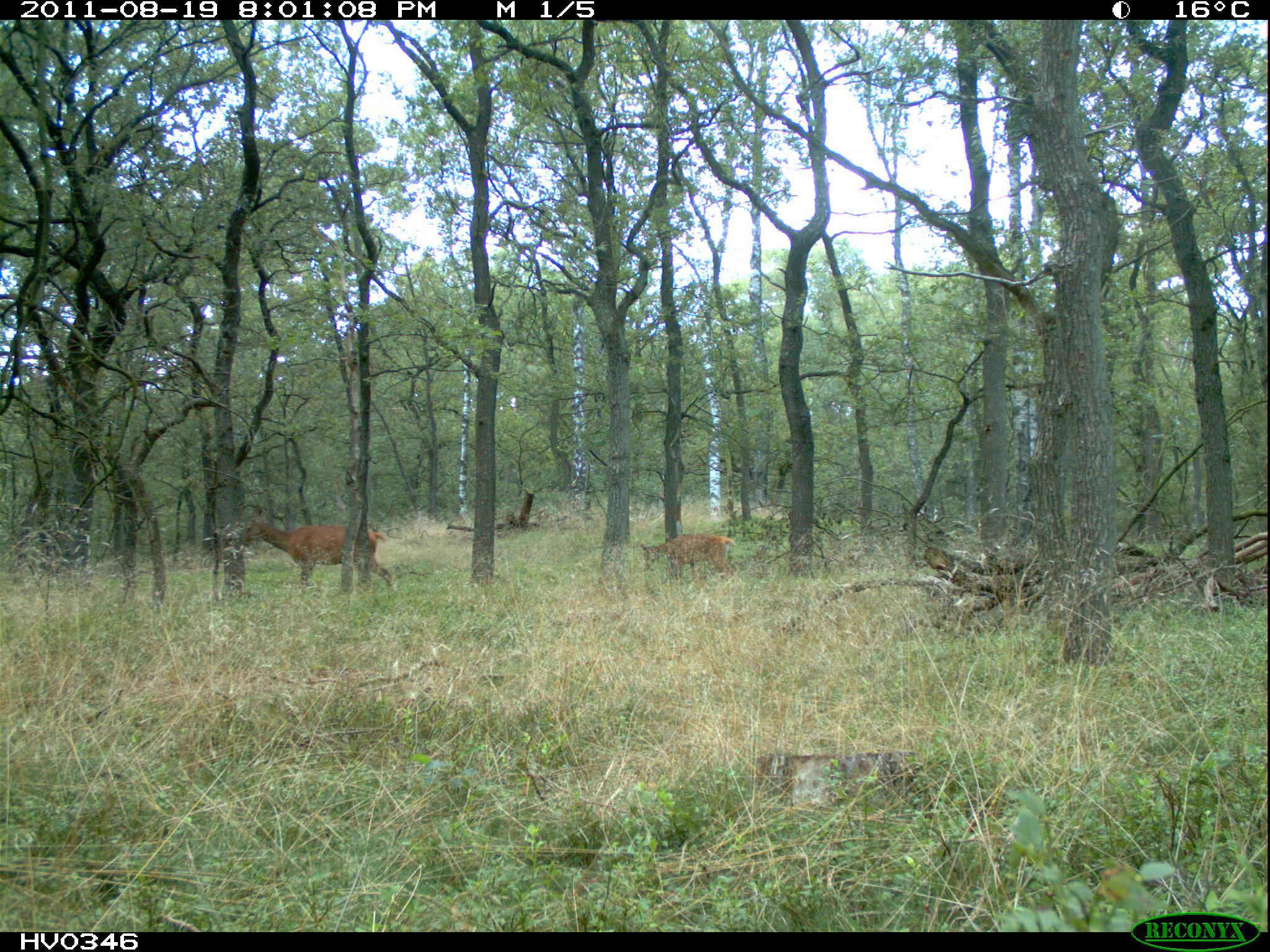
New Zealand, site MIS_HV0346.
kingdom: Animalia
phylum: Chordata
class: Mammalia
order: Artiodactyla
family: Cervidae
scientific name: Cervidae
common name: deer